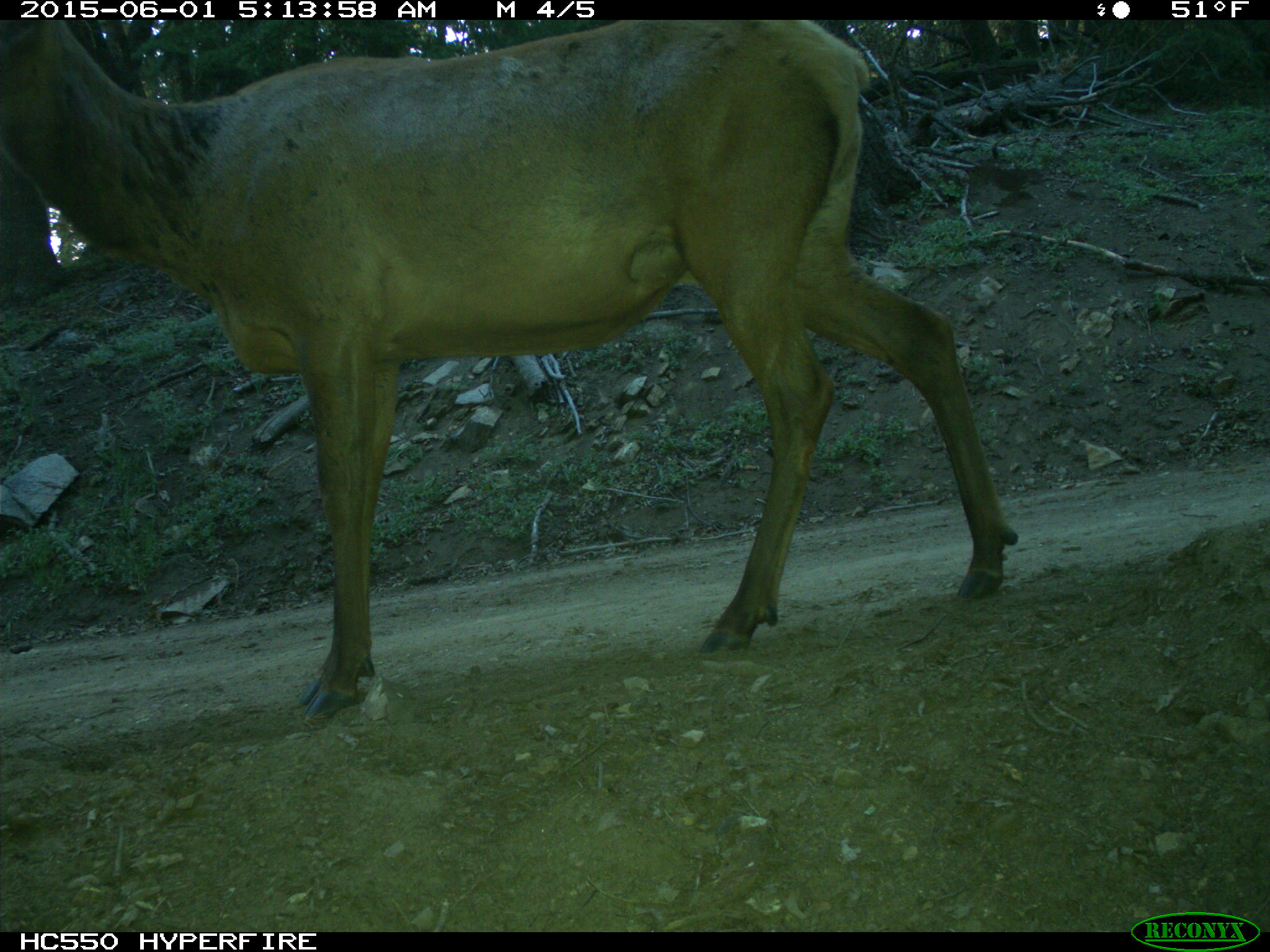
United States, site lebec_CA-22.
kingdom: Animalia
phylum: Chordata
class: Mammalia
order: Artiodactyla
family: Cervidae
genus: Cervus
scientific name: Cervus canadensis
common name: elk